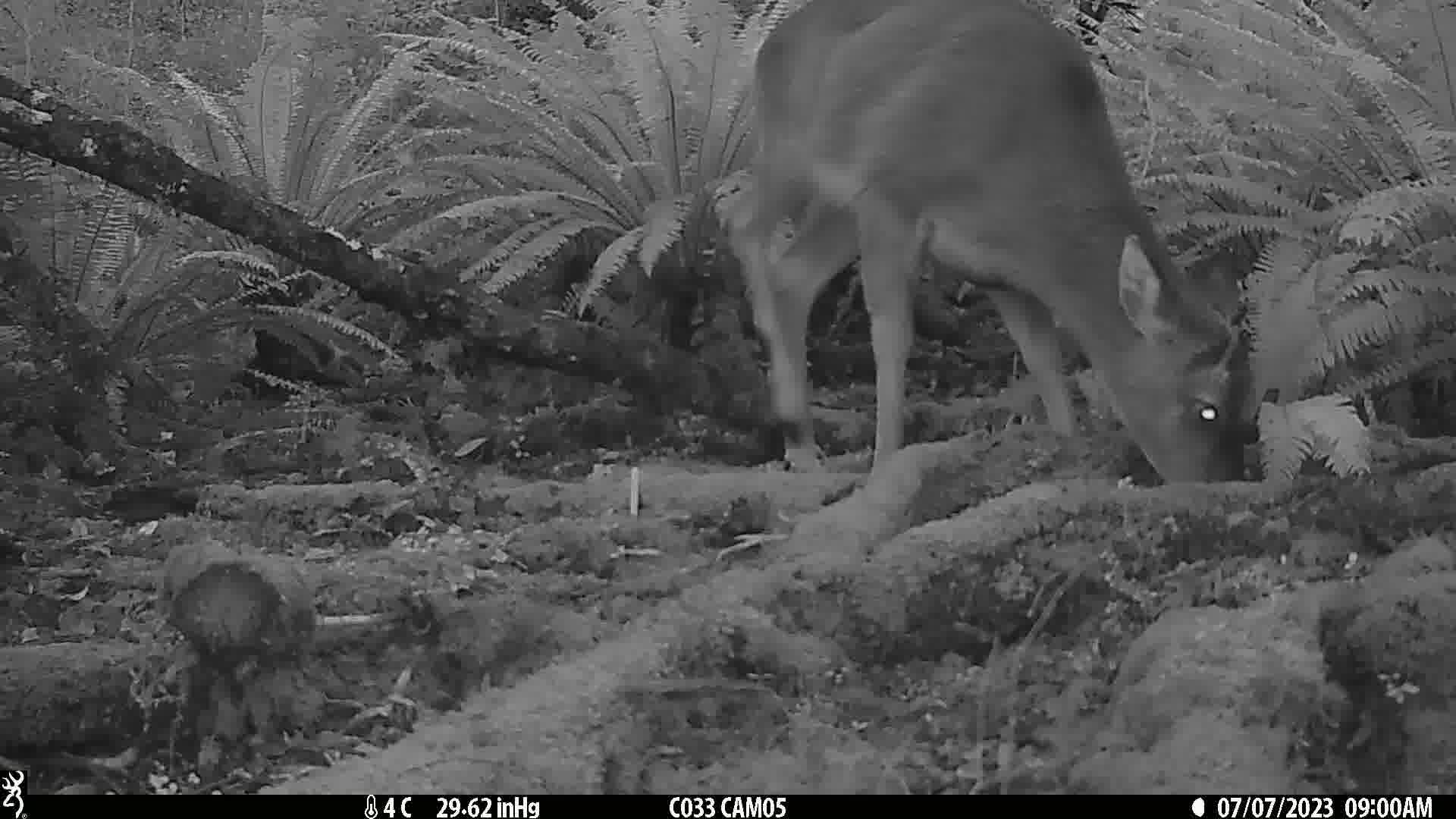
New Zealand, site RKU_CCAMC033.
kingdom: Animalia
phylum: Chordata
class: Mammalia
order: Artiodactyla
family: Cervidae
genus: Odocoileus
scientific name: Odocoileus virginianus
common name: white-tailed deer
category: white tailed deer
White tailed deer (white-tailed deer) (Odocoileus virginianus).